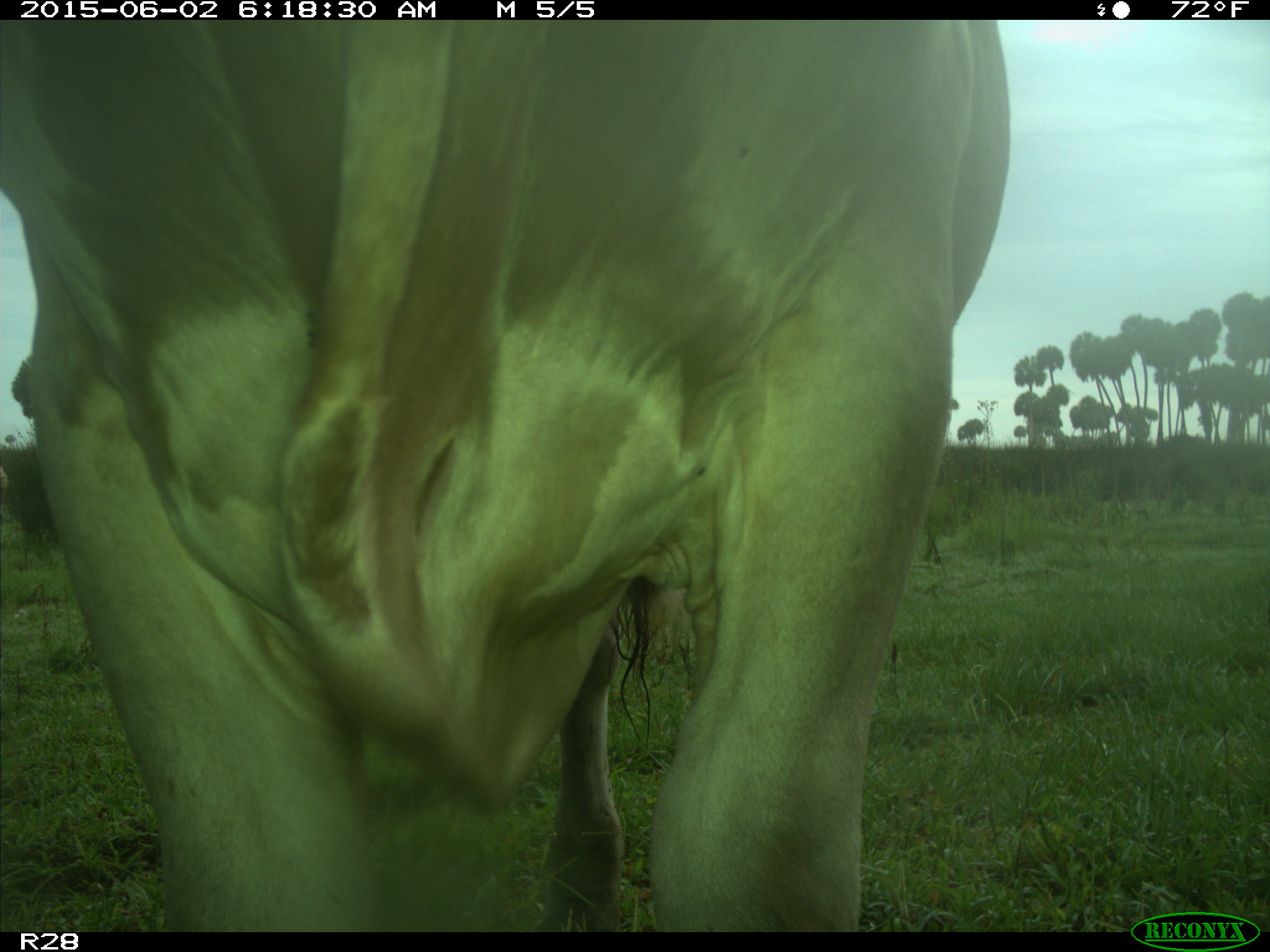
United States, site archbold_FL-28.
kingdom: Animalia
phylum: Chordata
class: Mammalia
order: Artiodactyla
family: Bovidae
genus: Bos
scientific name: Bos taurus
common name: domestic cow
Bos taurus (domestic cow).